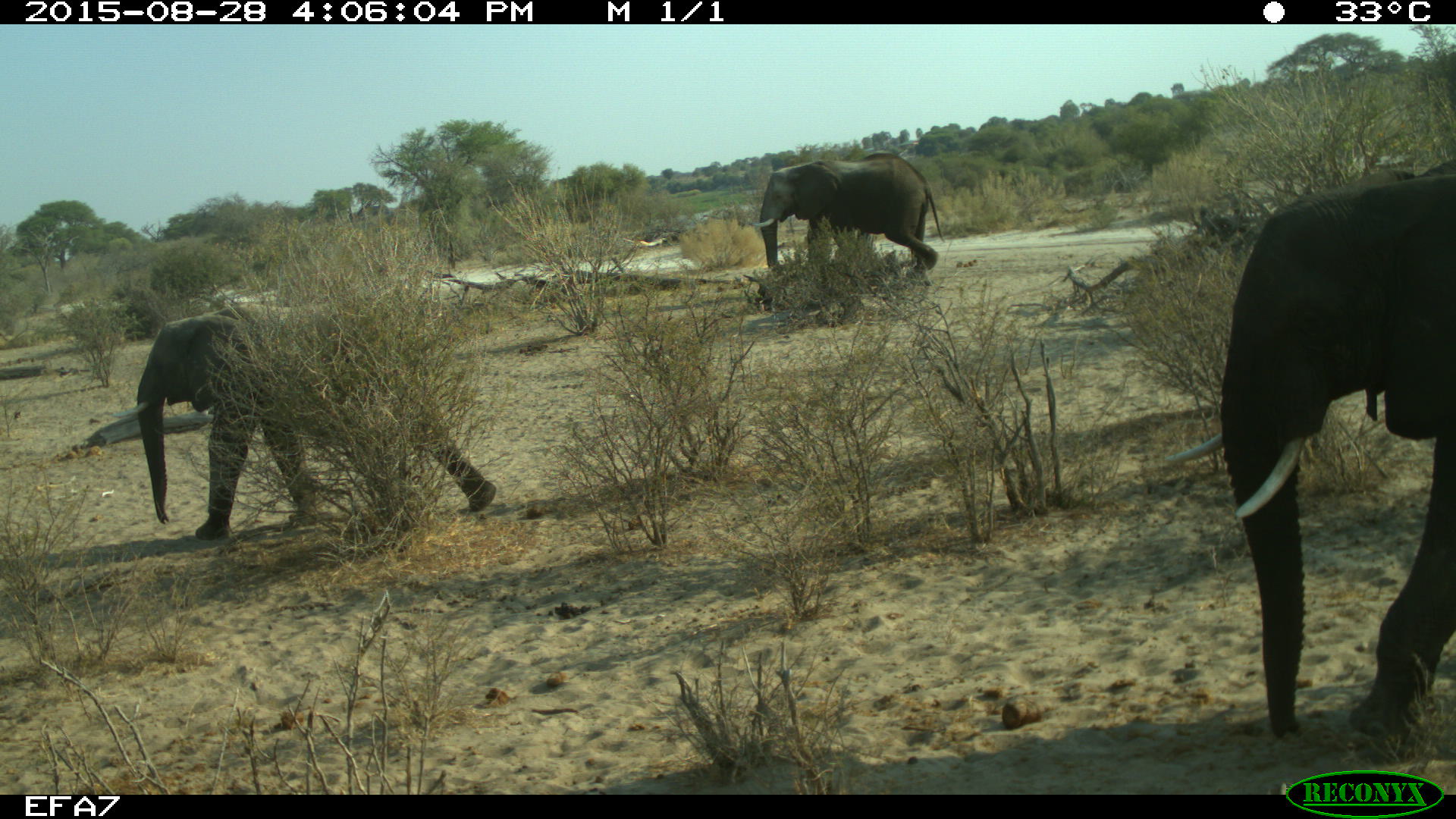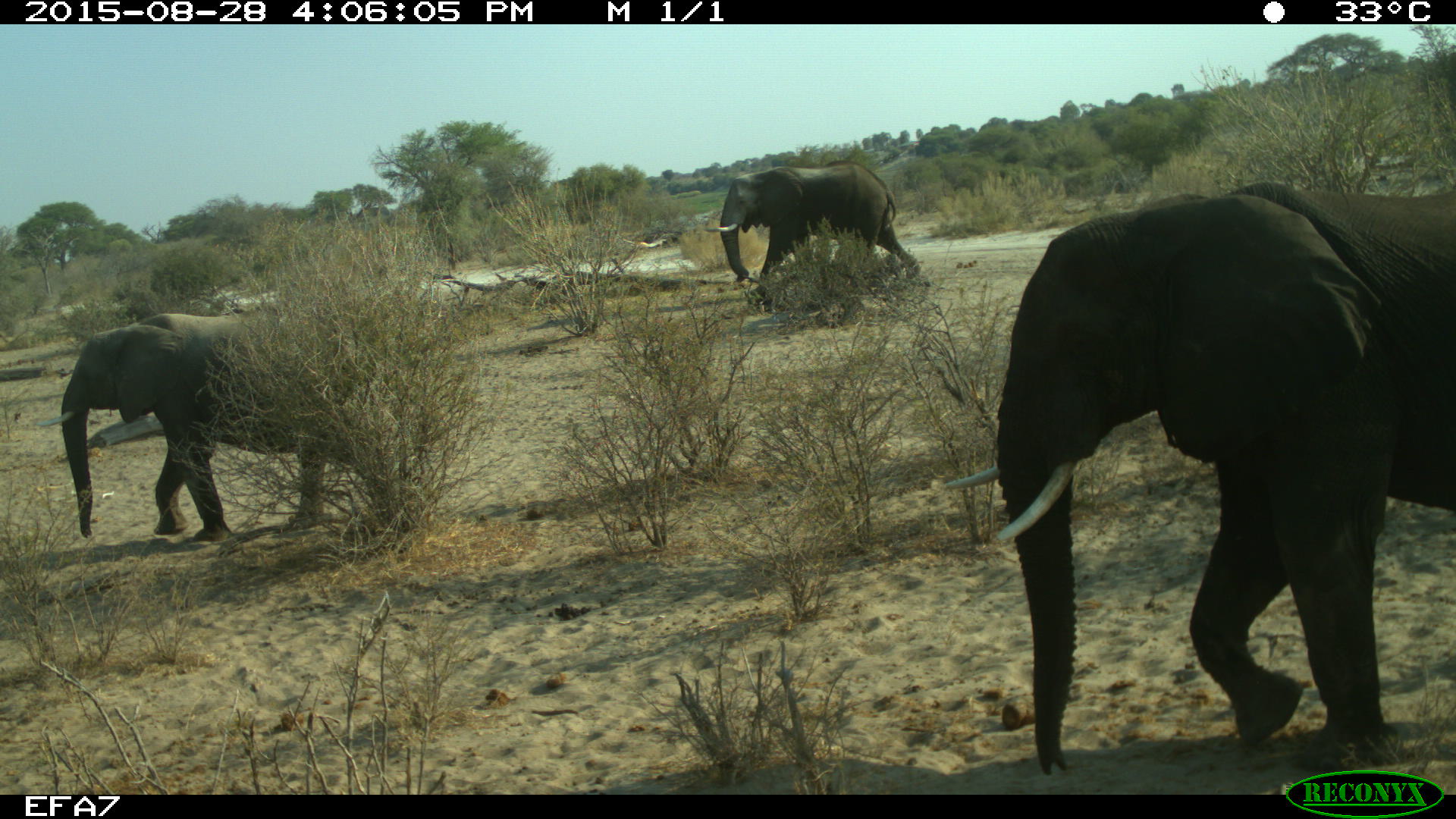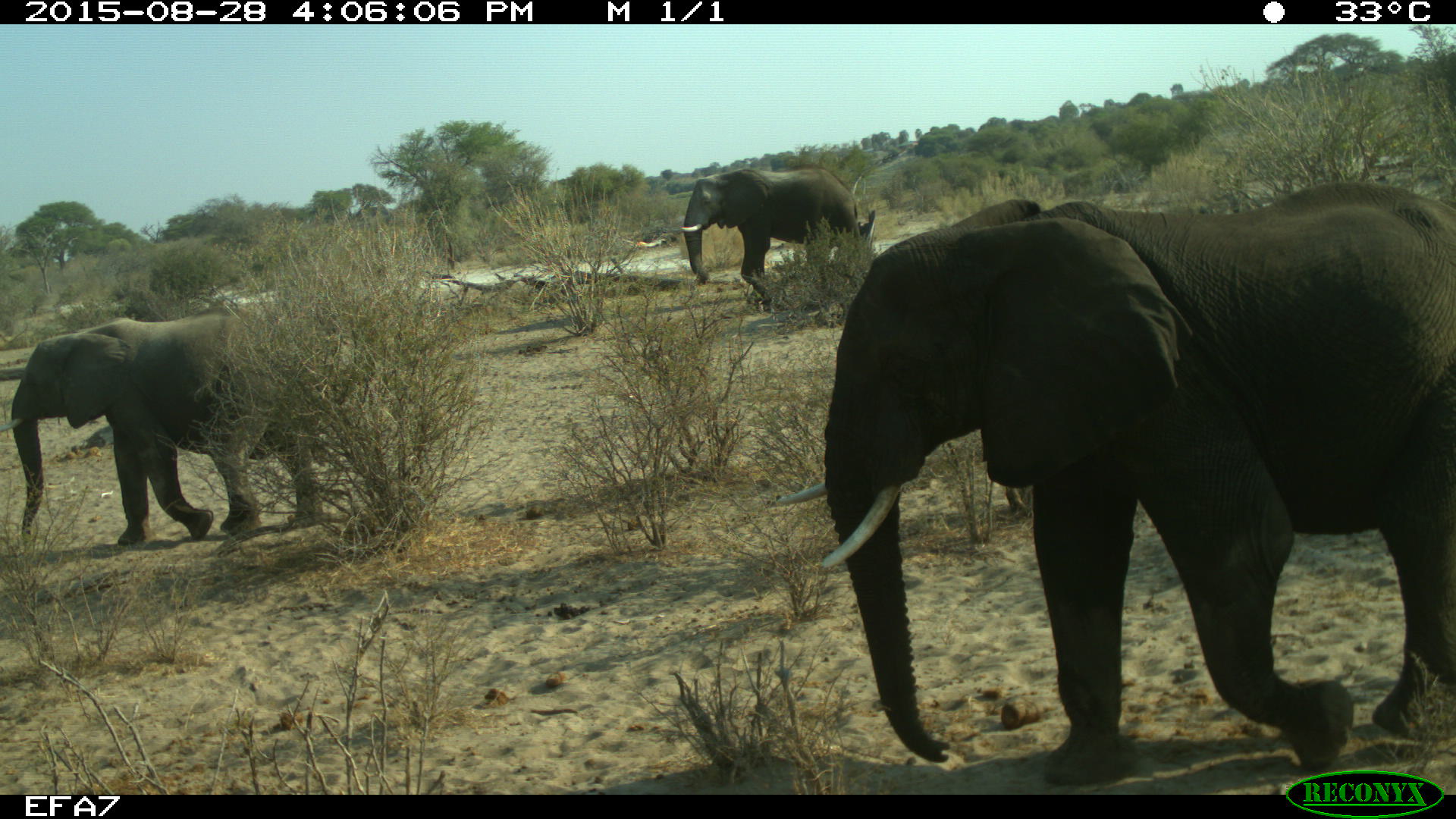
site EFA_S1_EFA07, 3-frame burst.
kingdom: Animalia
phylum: Chordata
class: Mammalia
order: Proboscidea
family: Elephantidae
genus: Loxodonta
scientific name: Loxodonta africana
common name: african bush elephant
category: elephant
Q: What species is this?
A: Elephant (african bush elephant) (Loxodonta africana).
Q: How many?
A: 3.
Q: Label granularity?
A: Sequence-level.